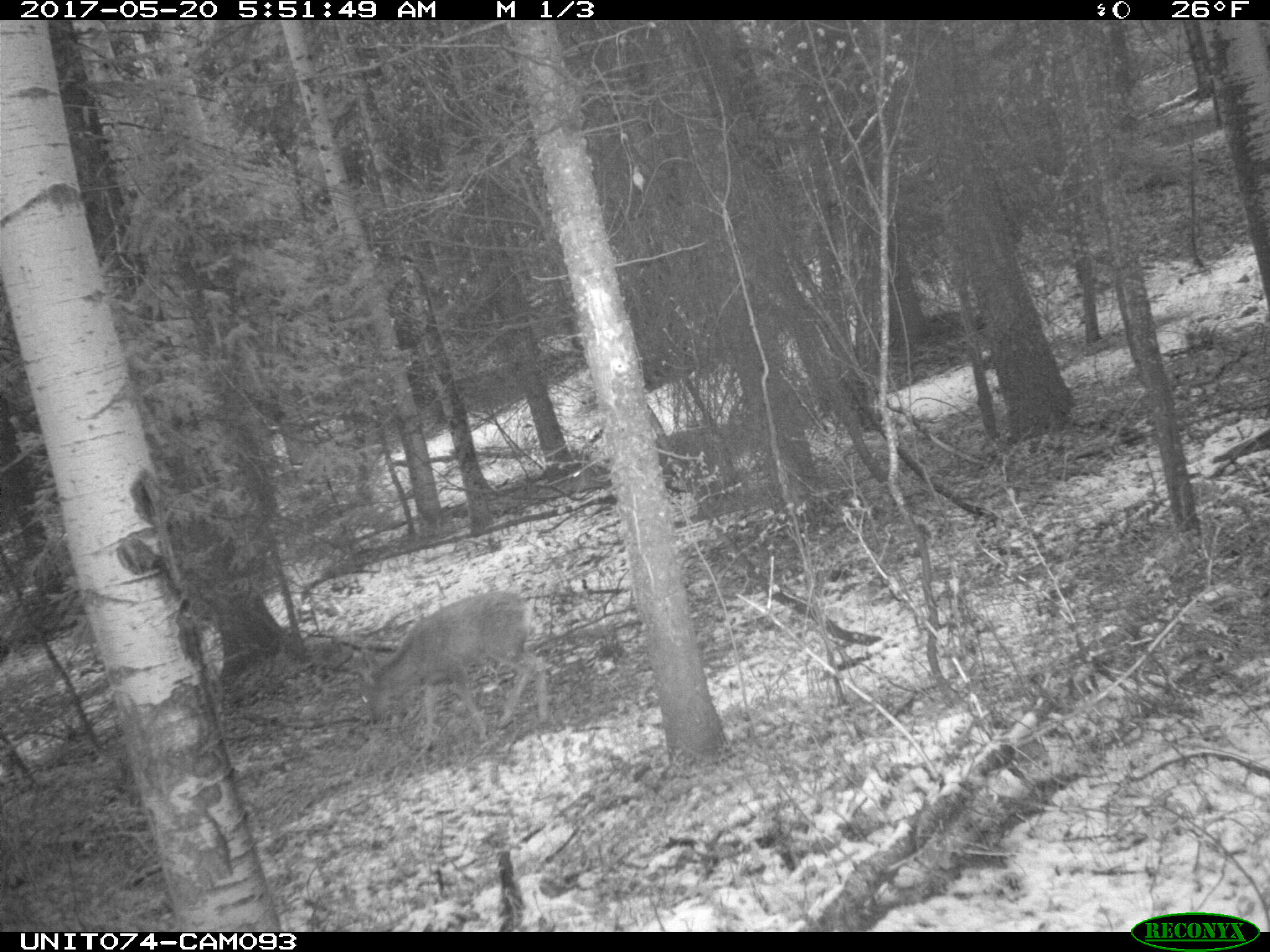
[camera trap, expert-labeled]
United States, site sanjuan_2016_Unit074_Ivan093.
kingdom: Animalia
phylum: Chordata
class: Mammalia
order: Artiodactyla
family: Cervidae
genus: Odocoileus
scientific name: Odocoileus hemionus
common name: mule deer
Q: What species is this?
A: Odocoileus hemionus (mule deer).